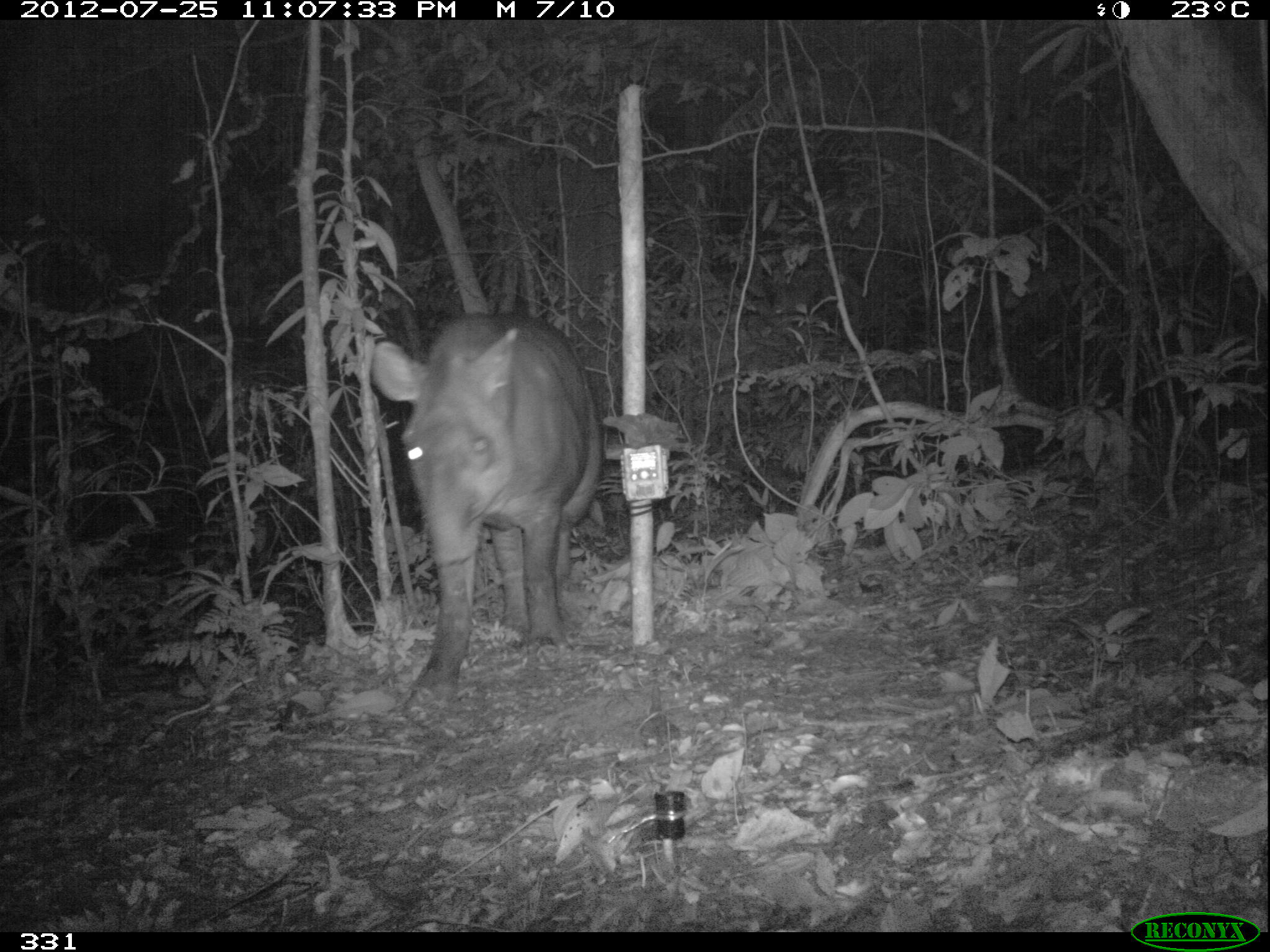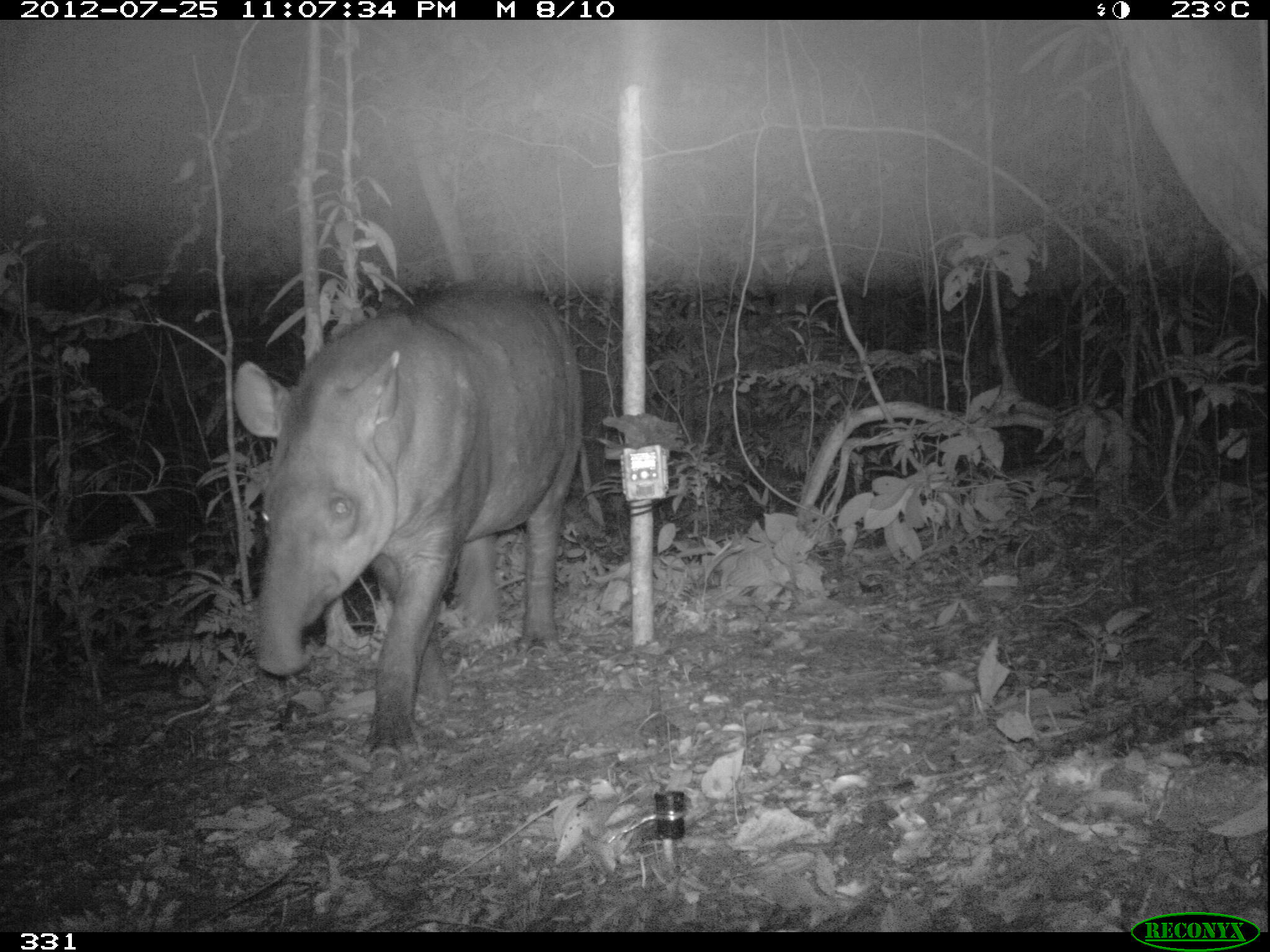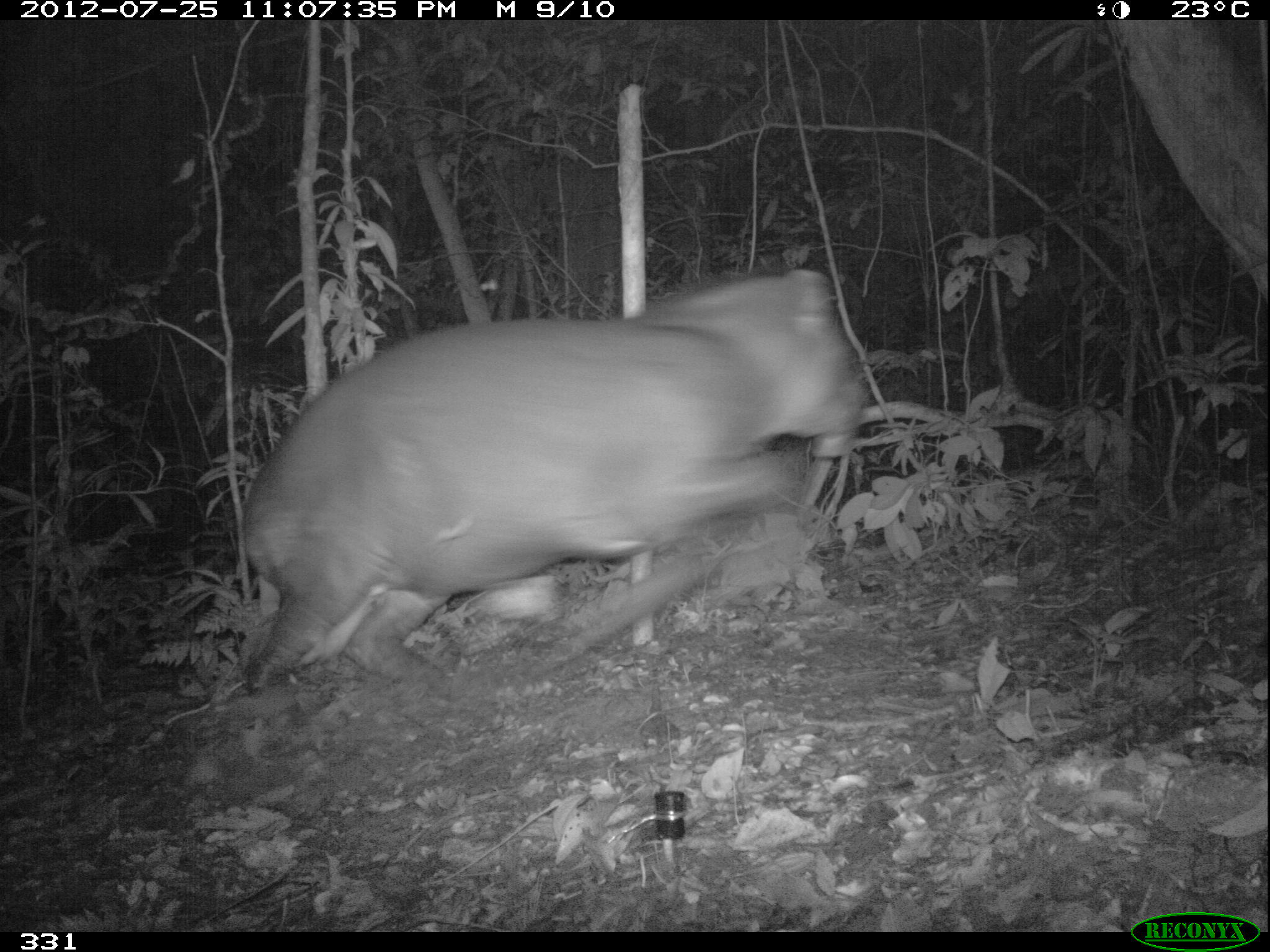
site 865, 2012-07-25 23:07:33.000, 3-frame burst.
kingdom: Animalia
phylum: Chordata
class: Mammalia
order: Perissodactyla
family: Tapiridae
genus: Tapirus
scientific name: Tapirus terrestris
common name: south american tapir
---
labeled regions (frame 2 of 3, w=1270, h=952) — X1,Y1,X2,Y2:
tapirus terrestris: 229,272,606,764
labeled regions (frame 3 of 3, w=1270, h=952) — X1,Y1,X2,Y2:
tapirus terrestris: 235,262,873,703